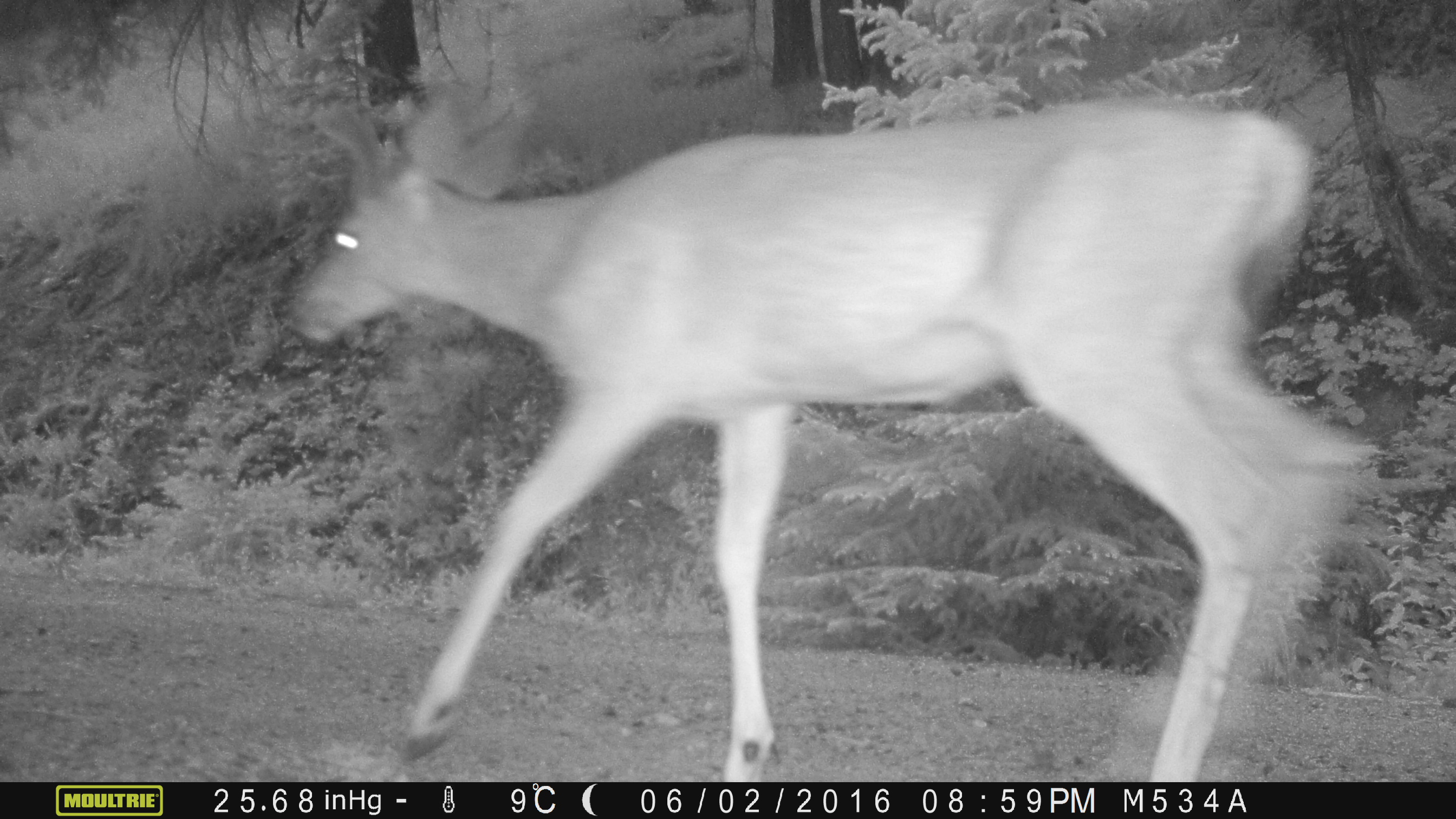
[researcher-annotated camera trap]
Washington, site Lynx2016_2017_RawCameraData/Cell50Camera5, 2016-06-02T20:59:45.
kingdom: Animalia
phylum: Chordata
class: Mammalia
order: Artiodactyla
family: Cervidae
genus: Odocoileus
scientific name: Odocoileus hemionus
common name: mule deer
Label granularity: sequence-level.